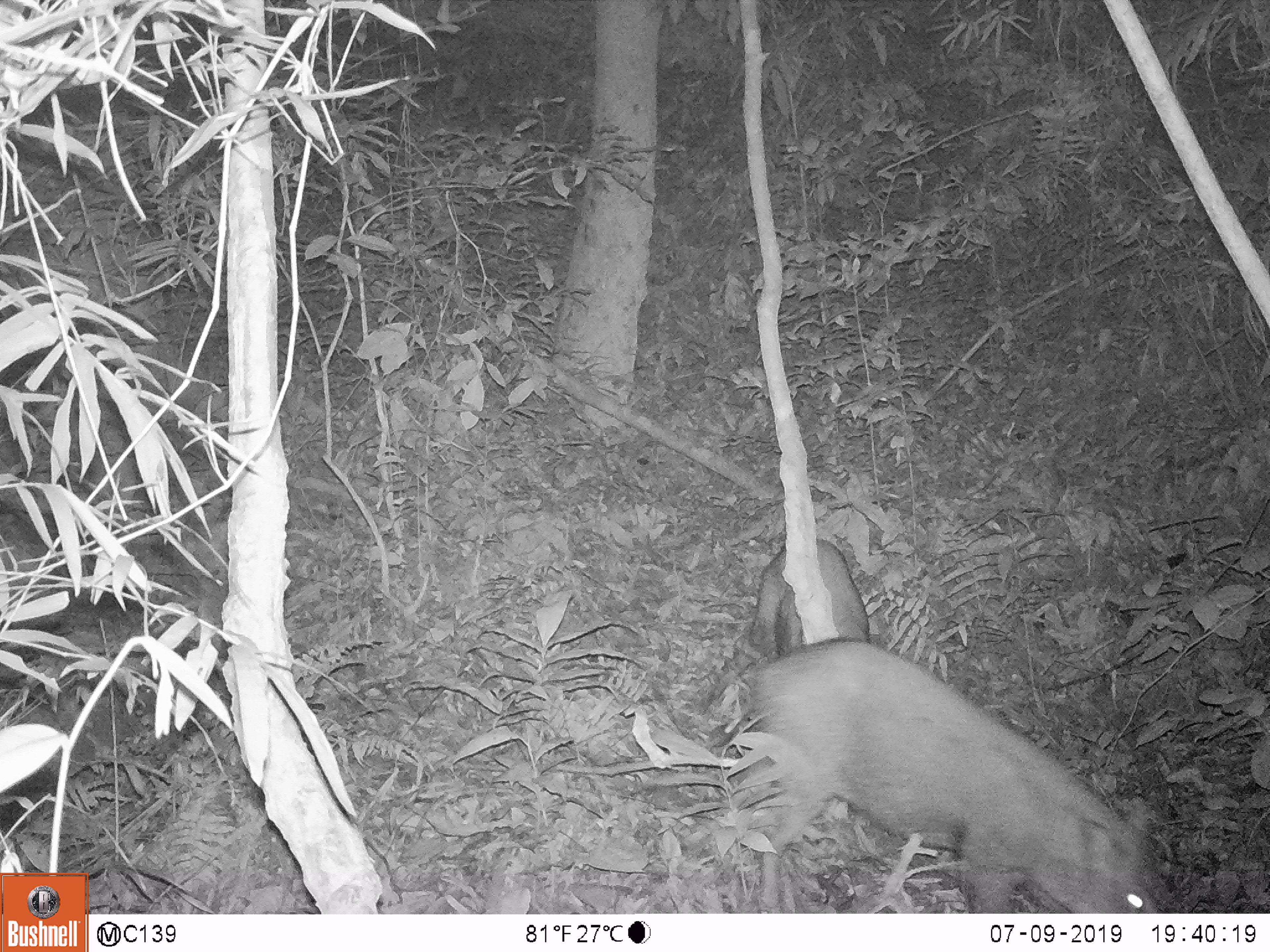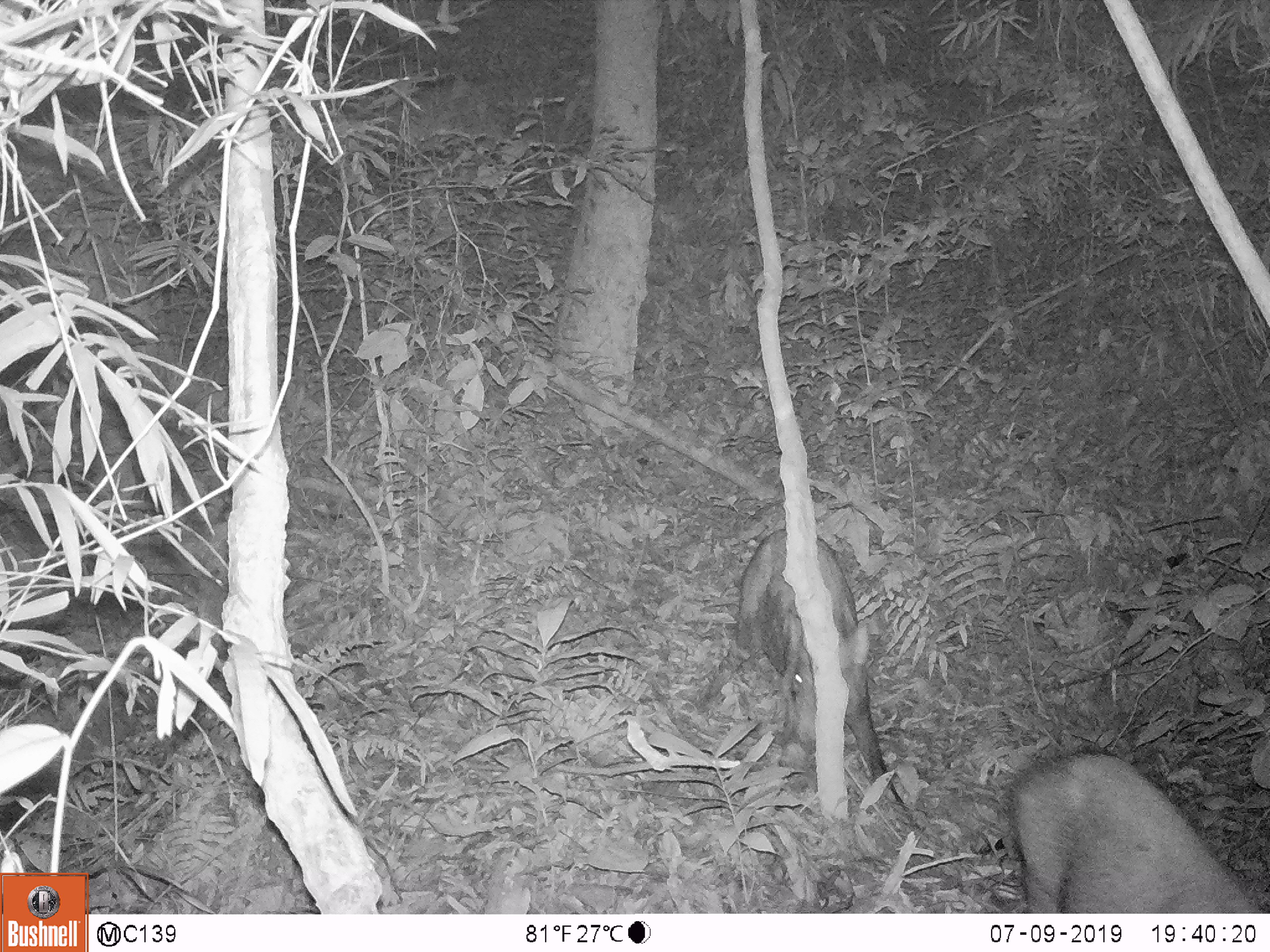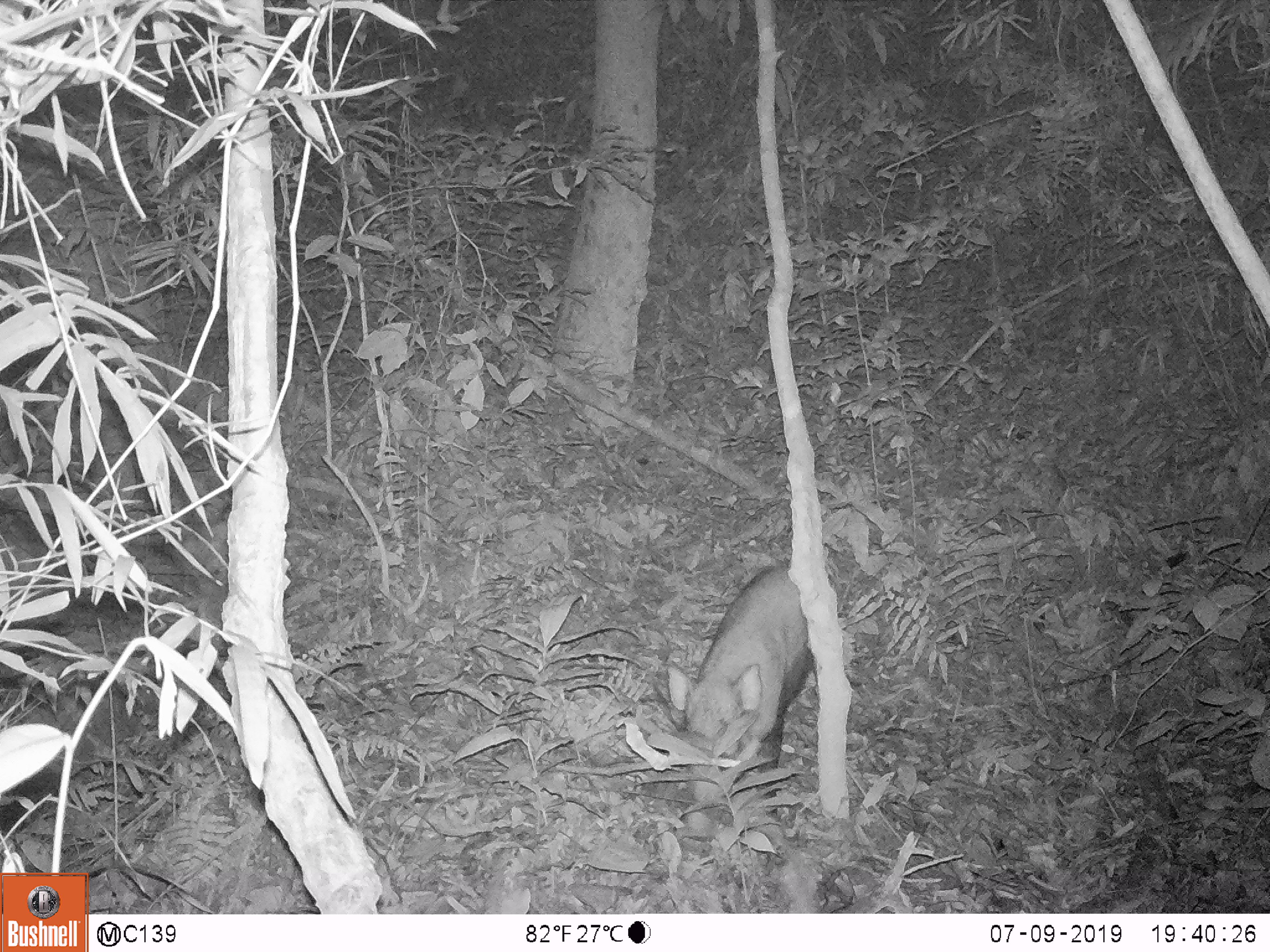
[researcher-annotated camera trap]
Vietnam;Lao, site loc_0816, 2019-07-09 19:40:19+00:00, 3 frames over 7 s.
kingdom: Animalia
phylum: Chordata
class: Mammalia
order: Artiodactyla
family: Suidae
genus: Sus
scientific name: Sus scrofa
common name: eurasian wild pig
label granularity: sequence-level